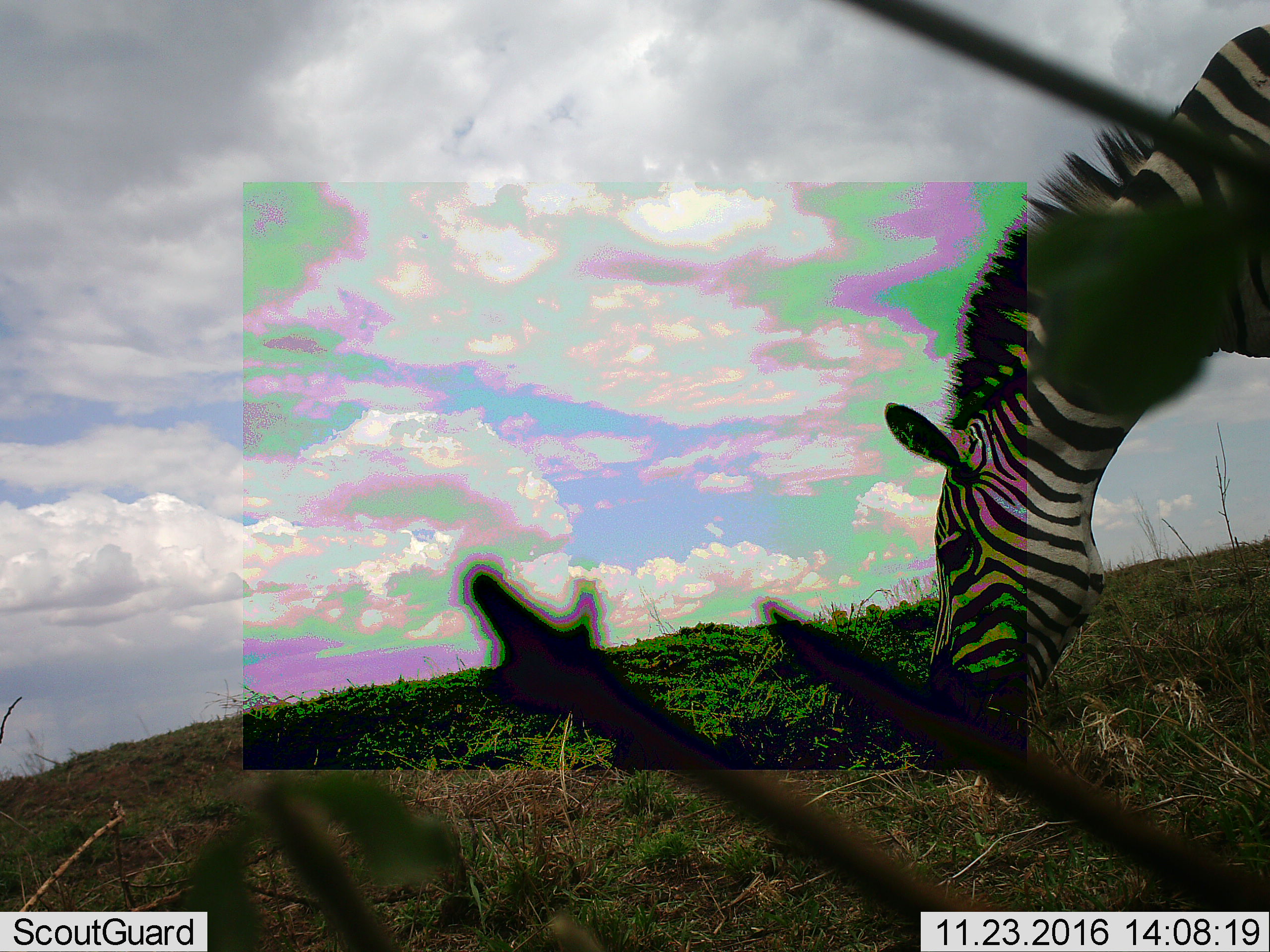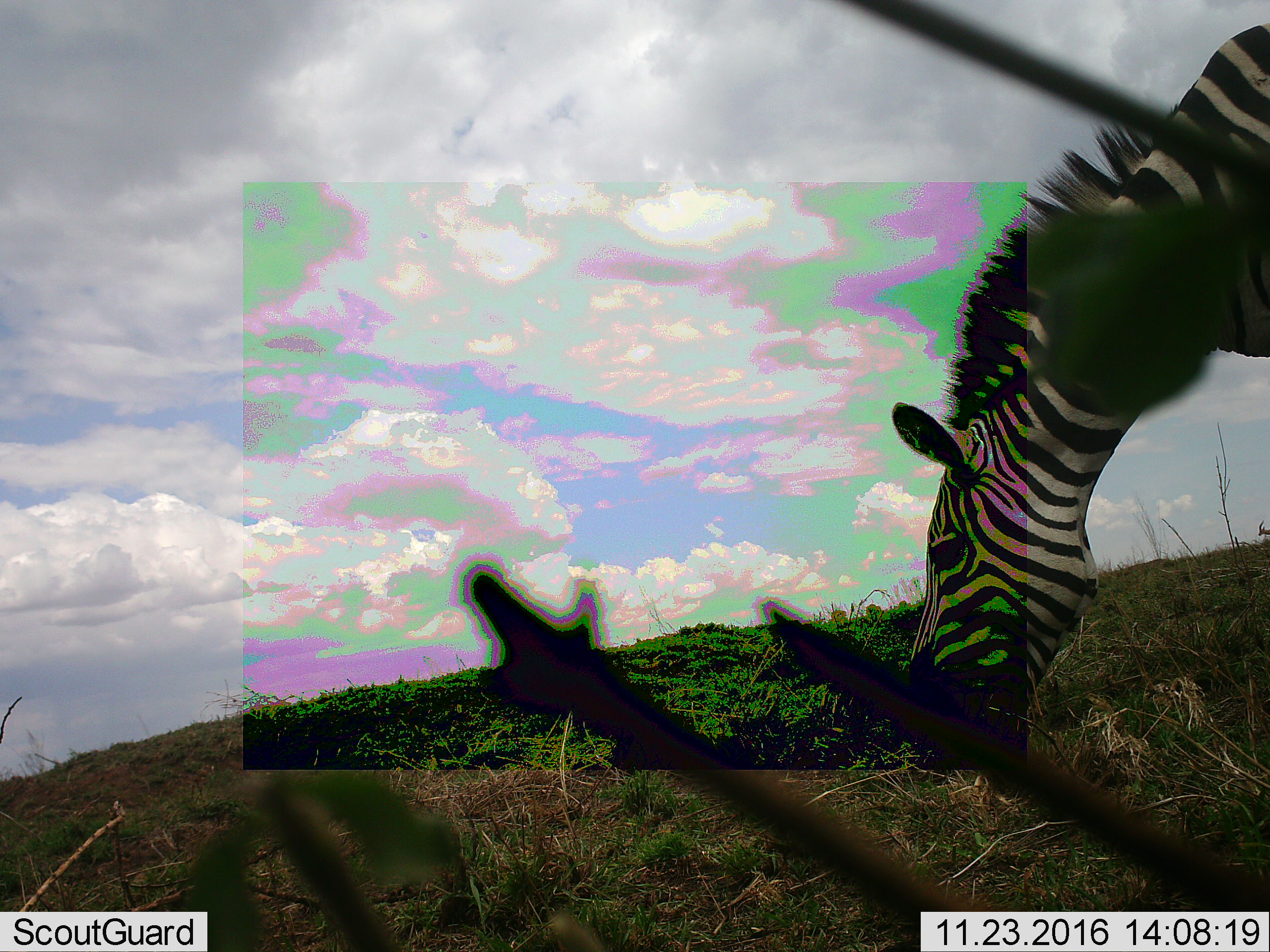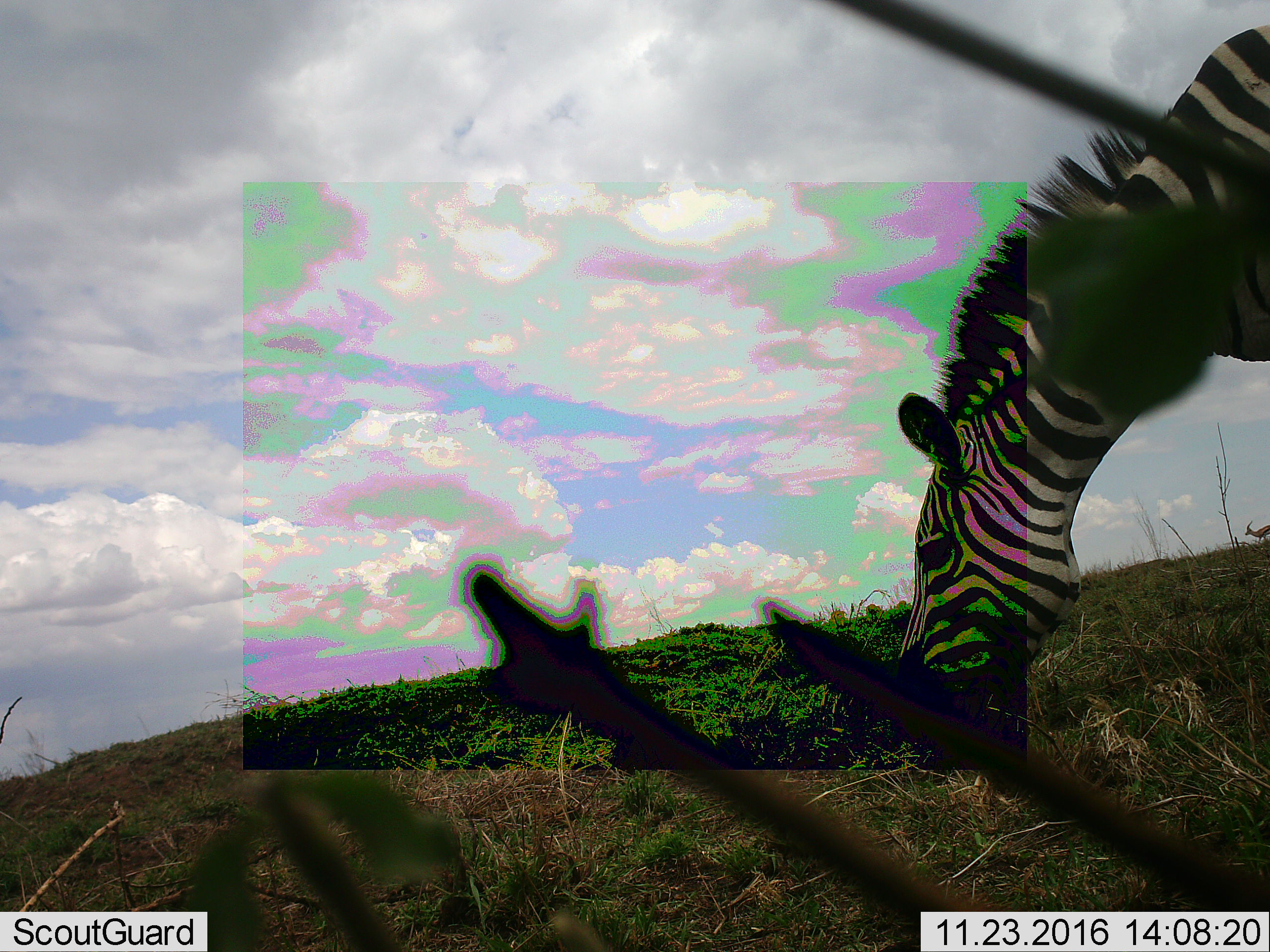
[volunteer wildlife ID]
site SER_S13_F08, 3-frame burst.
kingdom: Animalia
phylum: Chordata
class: Mammalia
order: Perissodactyla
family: Equidae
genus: Equus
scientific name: Equus quagga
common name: plains zebra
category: zebraplains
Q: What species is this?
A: Zebraplains (plains zebra) (Equus quagga).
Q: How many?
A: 1.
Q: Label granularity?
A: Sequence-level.